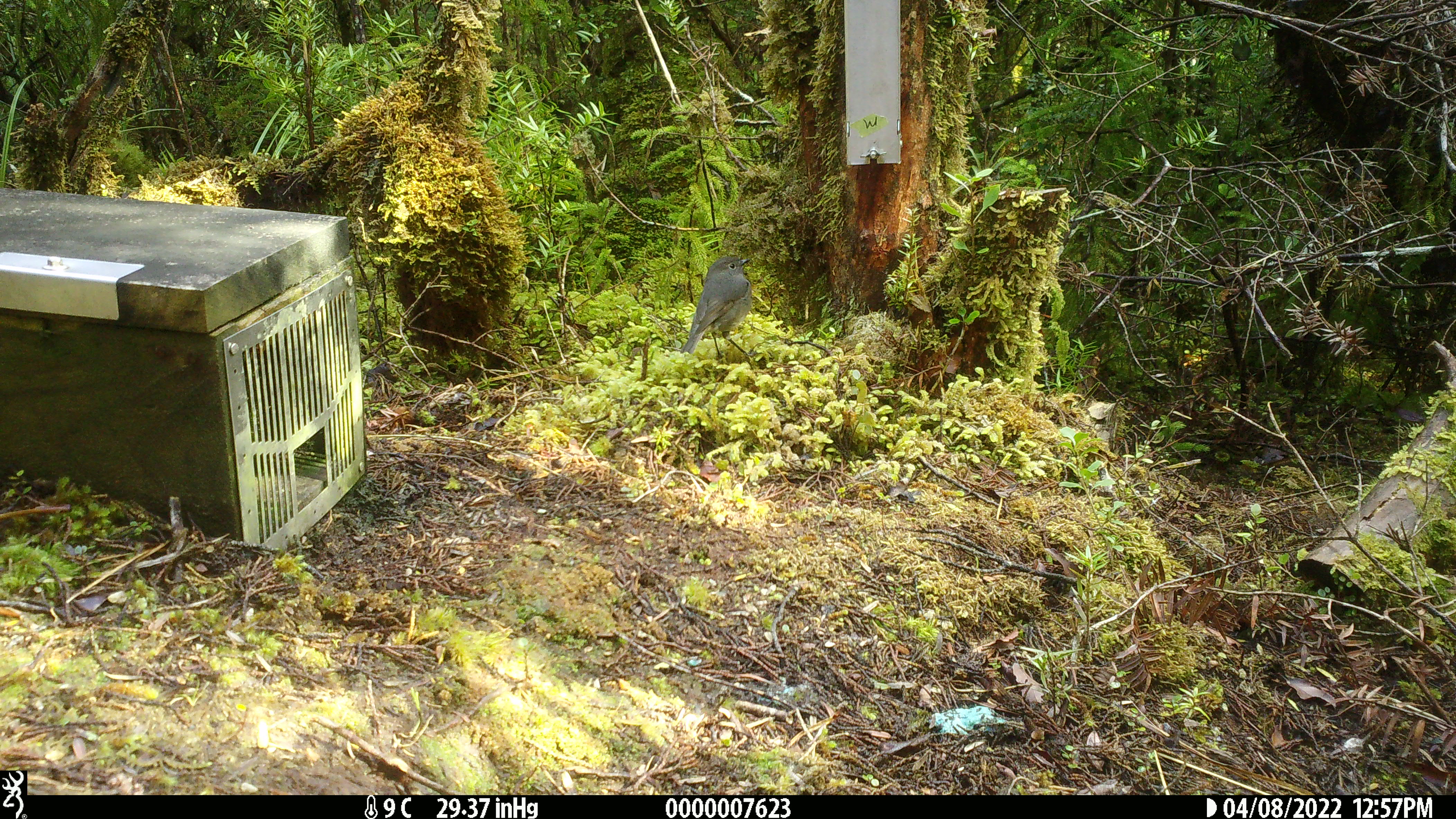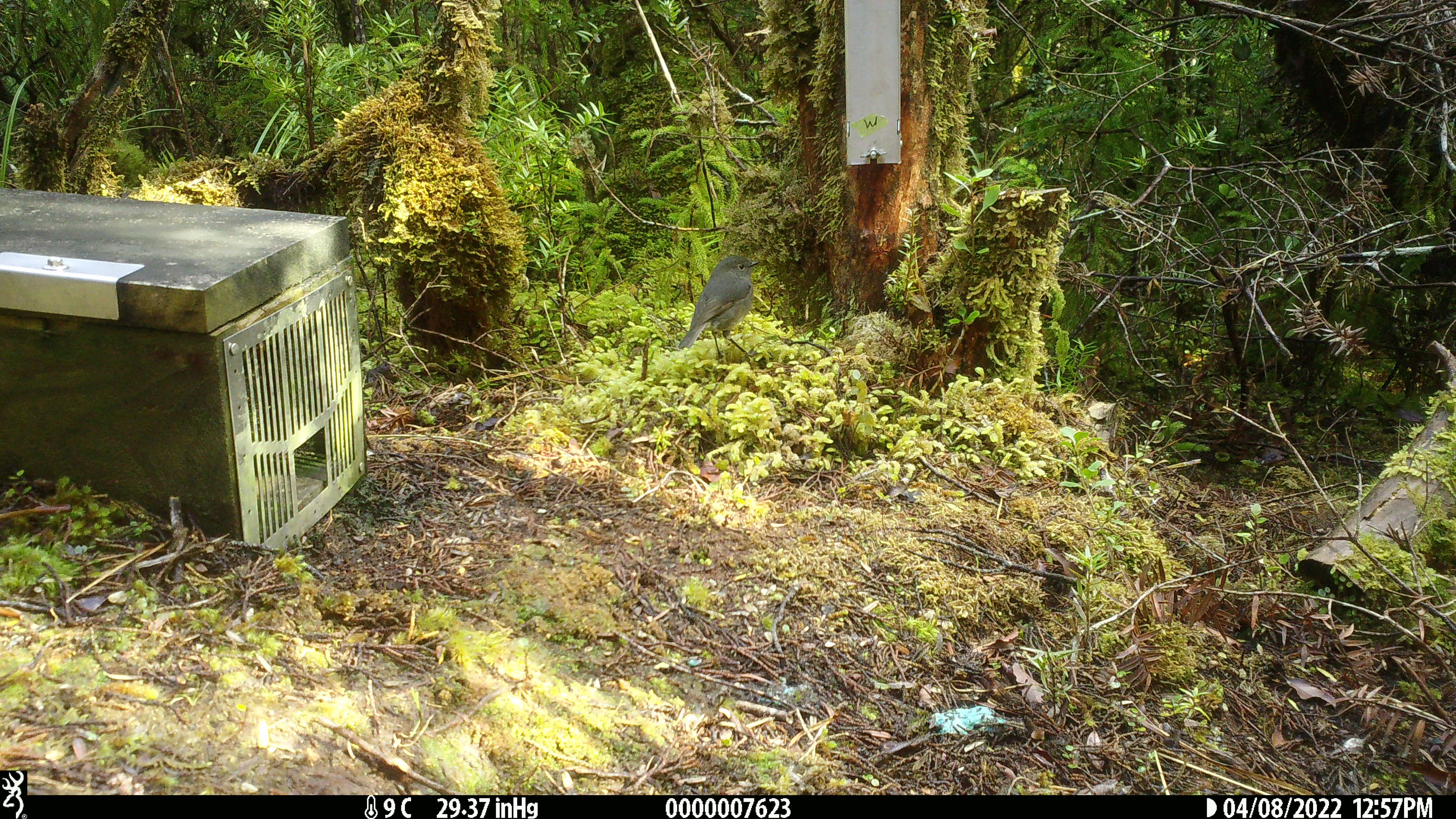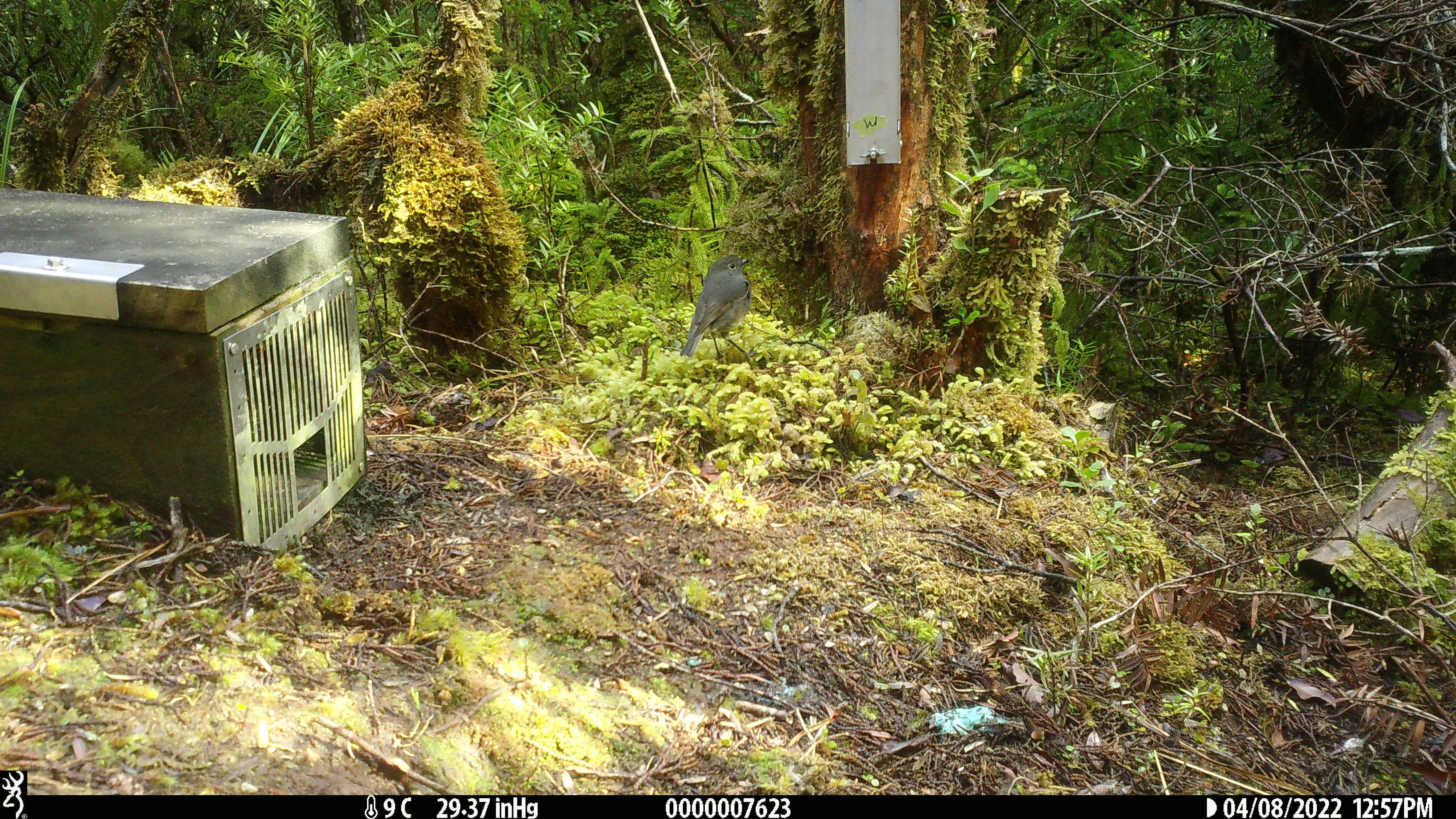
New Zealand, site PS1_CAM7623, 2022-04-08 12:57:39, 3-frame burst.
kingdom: Animalia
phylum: Chordata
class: Aves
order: Passeriformes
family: Petroicidae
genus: Petroica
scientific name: Petroica australis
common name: new zealand robin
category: robin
Robin (new zealand robin) (Petroica australis).